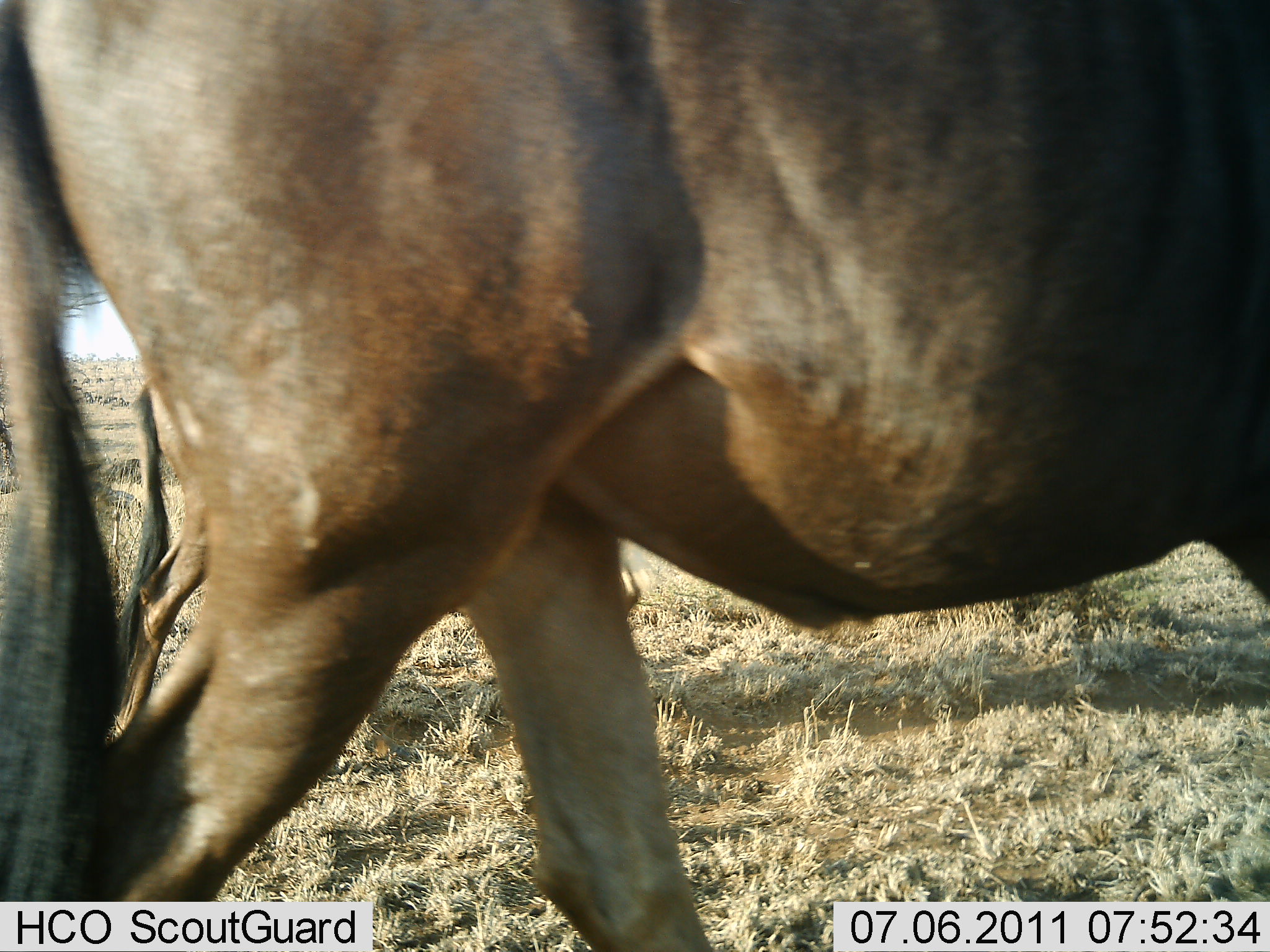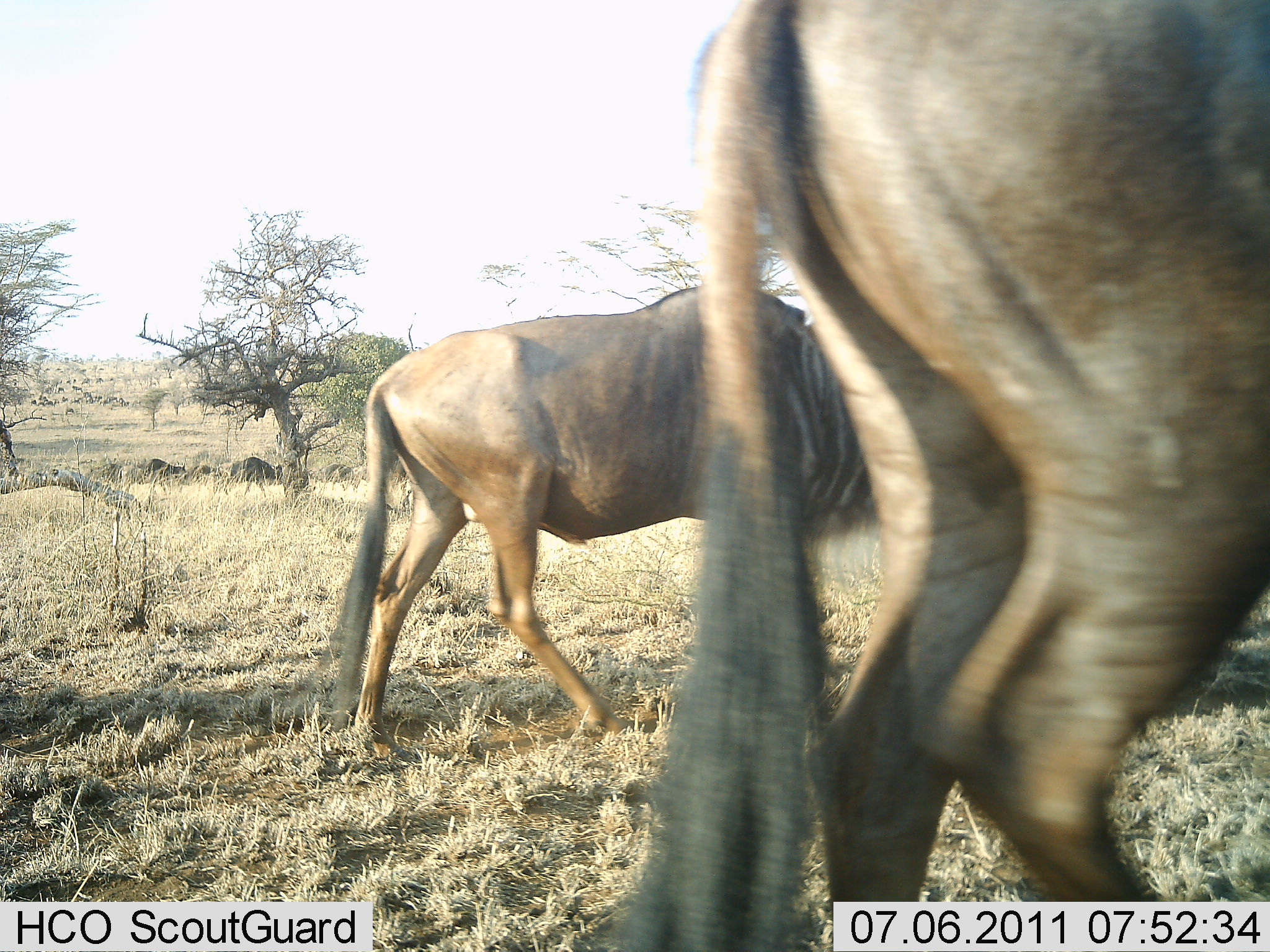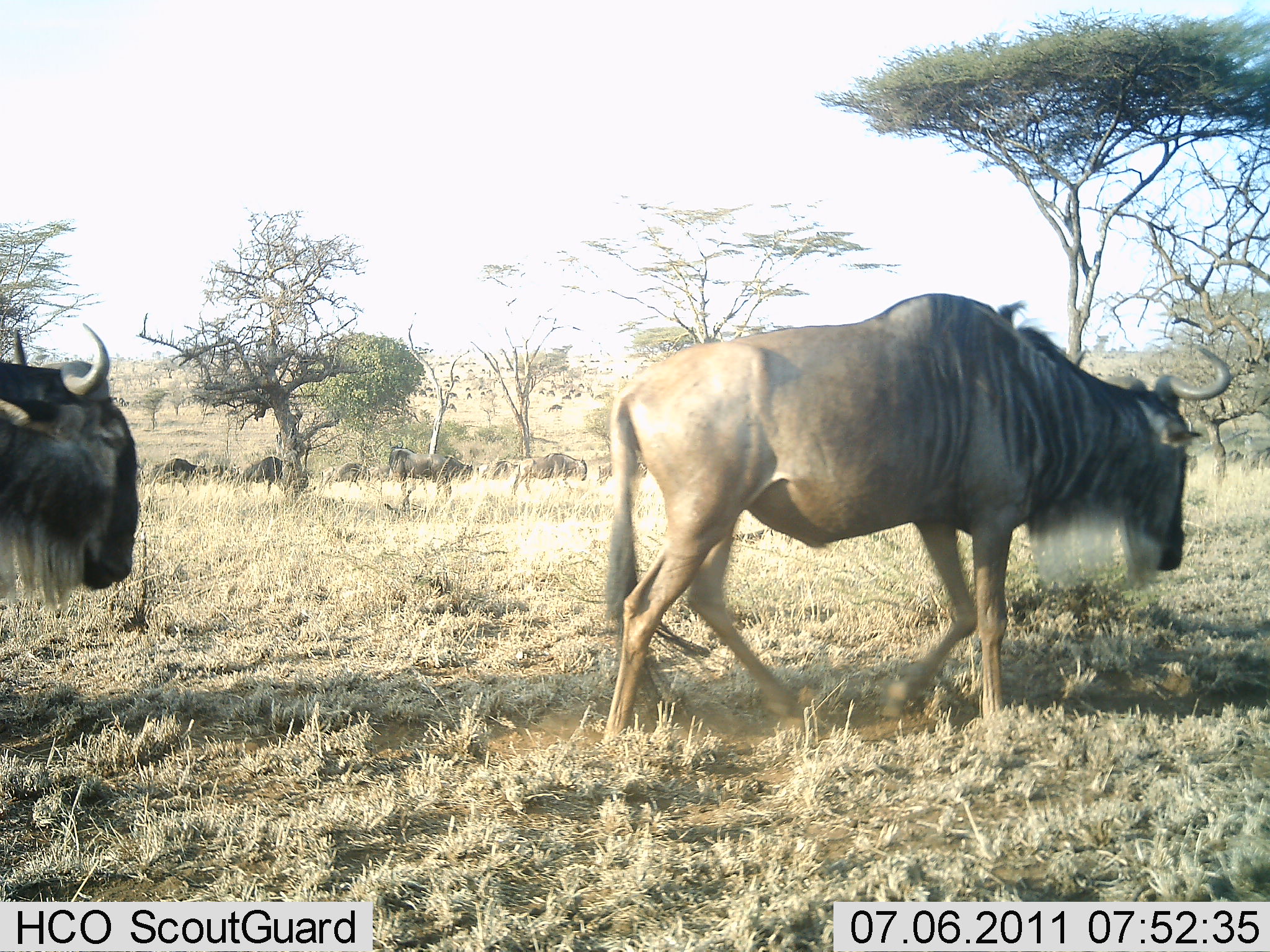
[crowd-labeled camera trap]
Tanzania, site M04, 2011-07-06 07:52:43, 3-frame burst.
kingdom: Animalia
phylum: Chordata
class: Mammalia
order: Artiodactyla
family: Bovidae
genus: Connochaetes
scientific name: Connochaetes taurinus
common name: blue wildebeest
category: wildebeest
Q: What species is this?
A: Wildebeest (blue wildebeest) (Connochaetes taurinus).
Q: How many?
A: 3.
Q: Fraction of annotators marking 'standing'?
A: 0%.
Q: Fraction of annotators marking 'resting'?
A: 0%.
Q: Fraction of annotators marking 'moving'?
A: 100%.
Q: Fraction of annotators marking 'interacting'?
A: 0%.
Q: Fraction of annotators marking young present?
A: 0%.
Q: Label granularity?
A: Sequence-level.